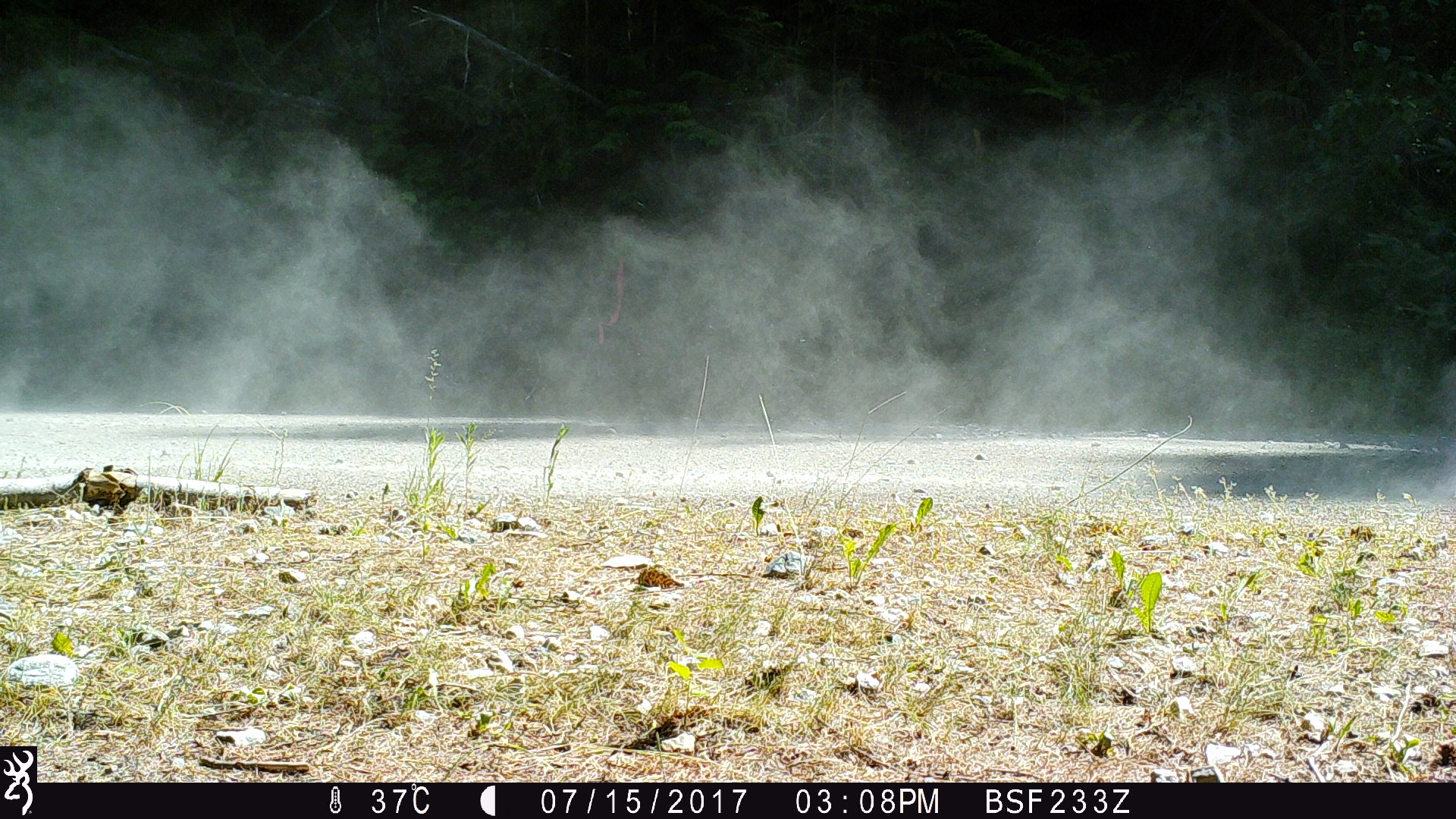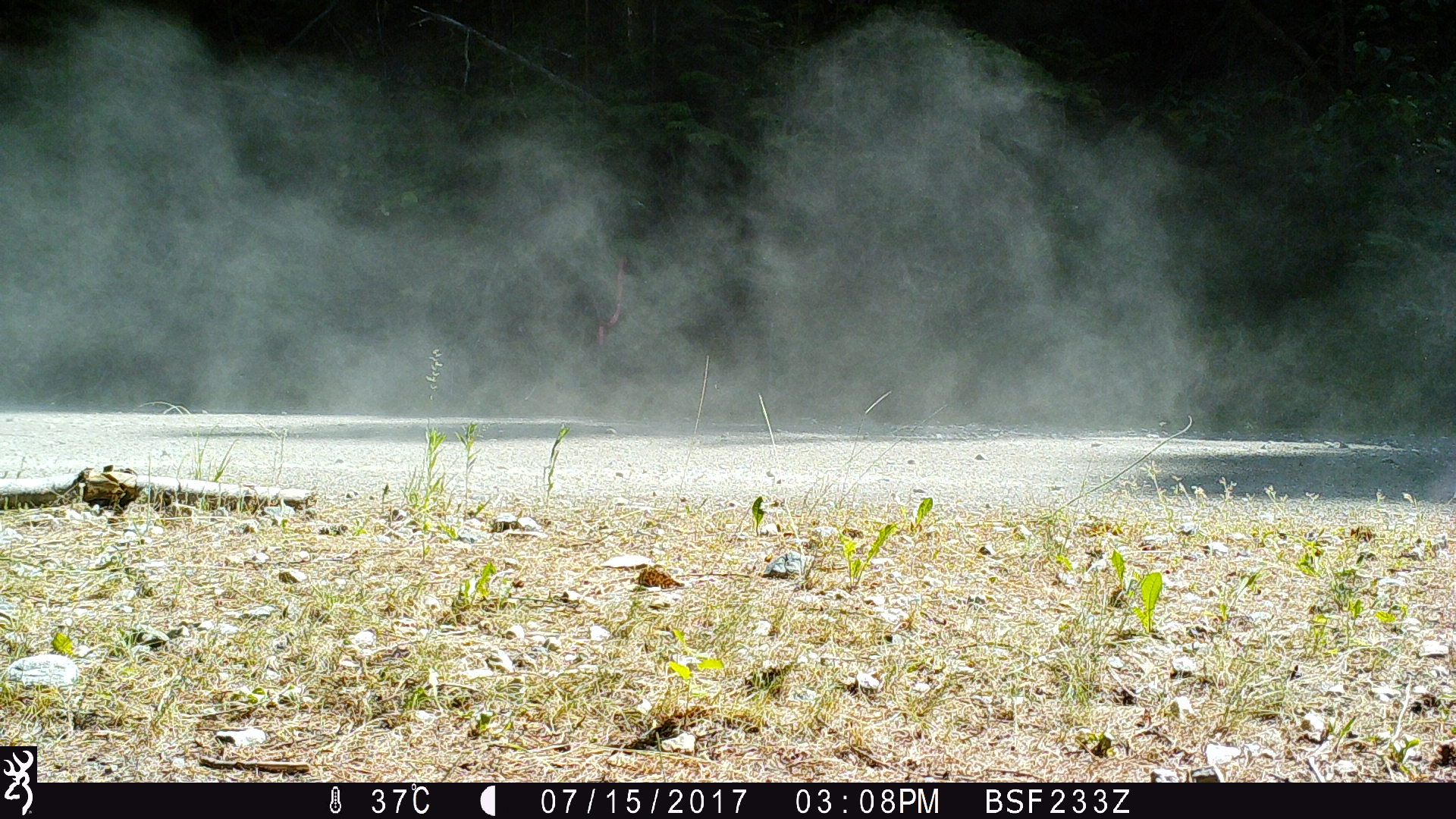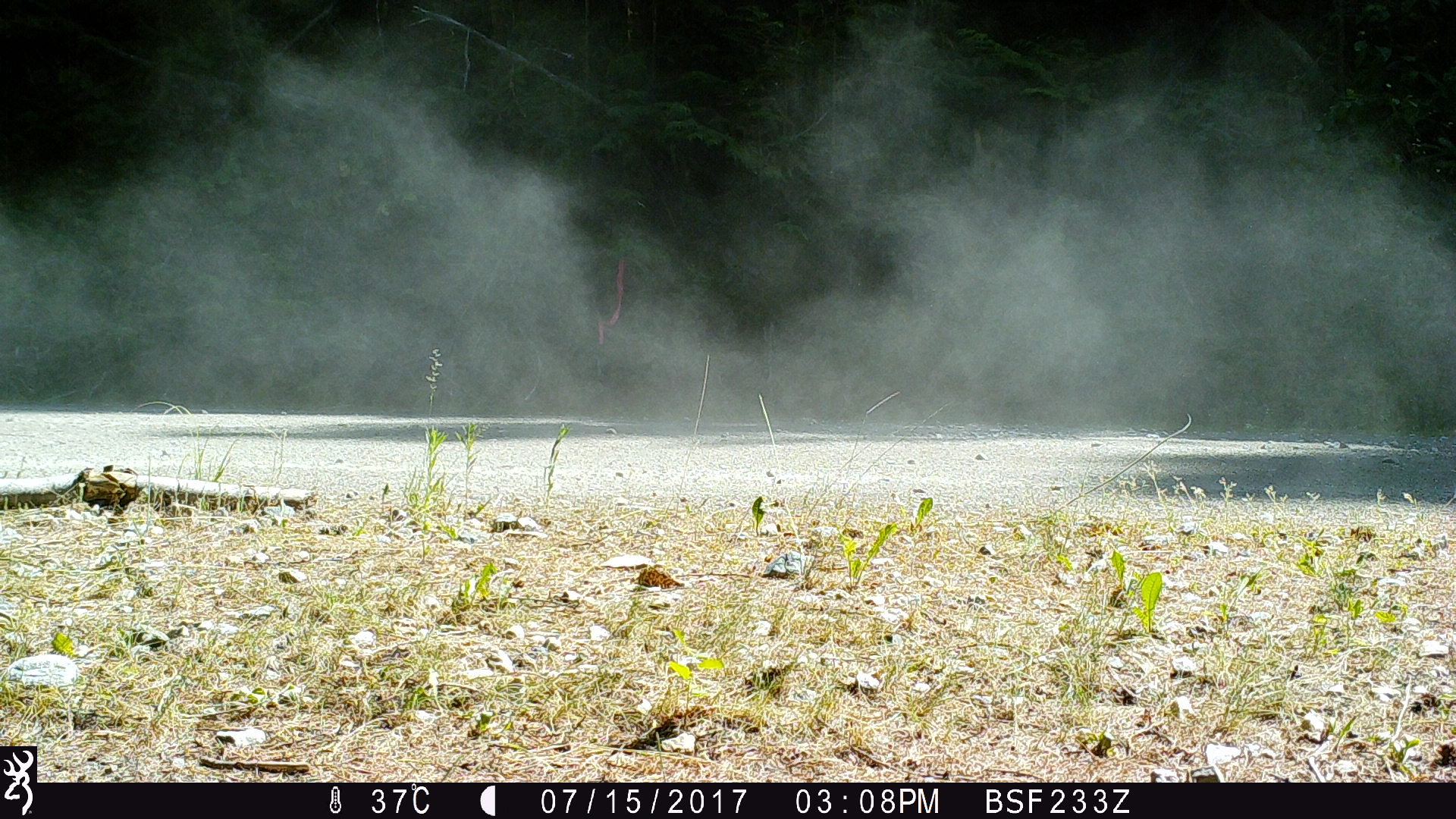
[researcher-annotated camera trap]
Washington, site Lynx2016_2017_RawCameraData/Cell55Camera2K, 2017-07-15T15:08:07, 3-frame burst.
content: unidentified animal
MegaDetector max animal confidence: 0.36